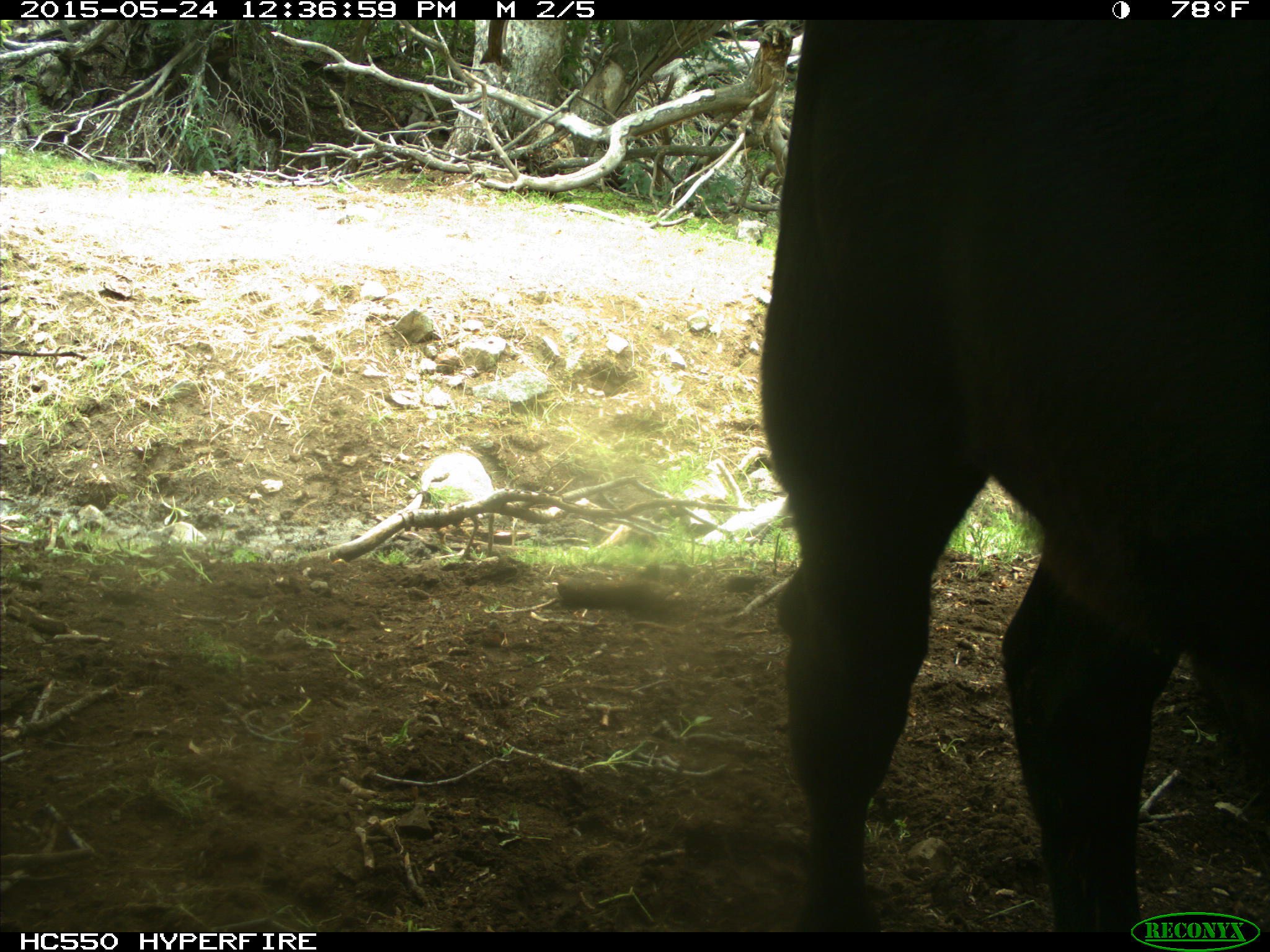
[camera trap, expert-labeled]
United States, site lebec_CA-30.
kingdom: Animalia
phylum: Chordata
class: Mammalia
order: Artiodactyla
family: Bovidae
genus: Bos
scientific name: Bos taurus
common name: domestic cow